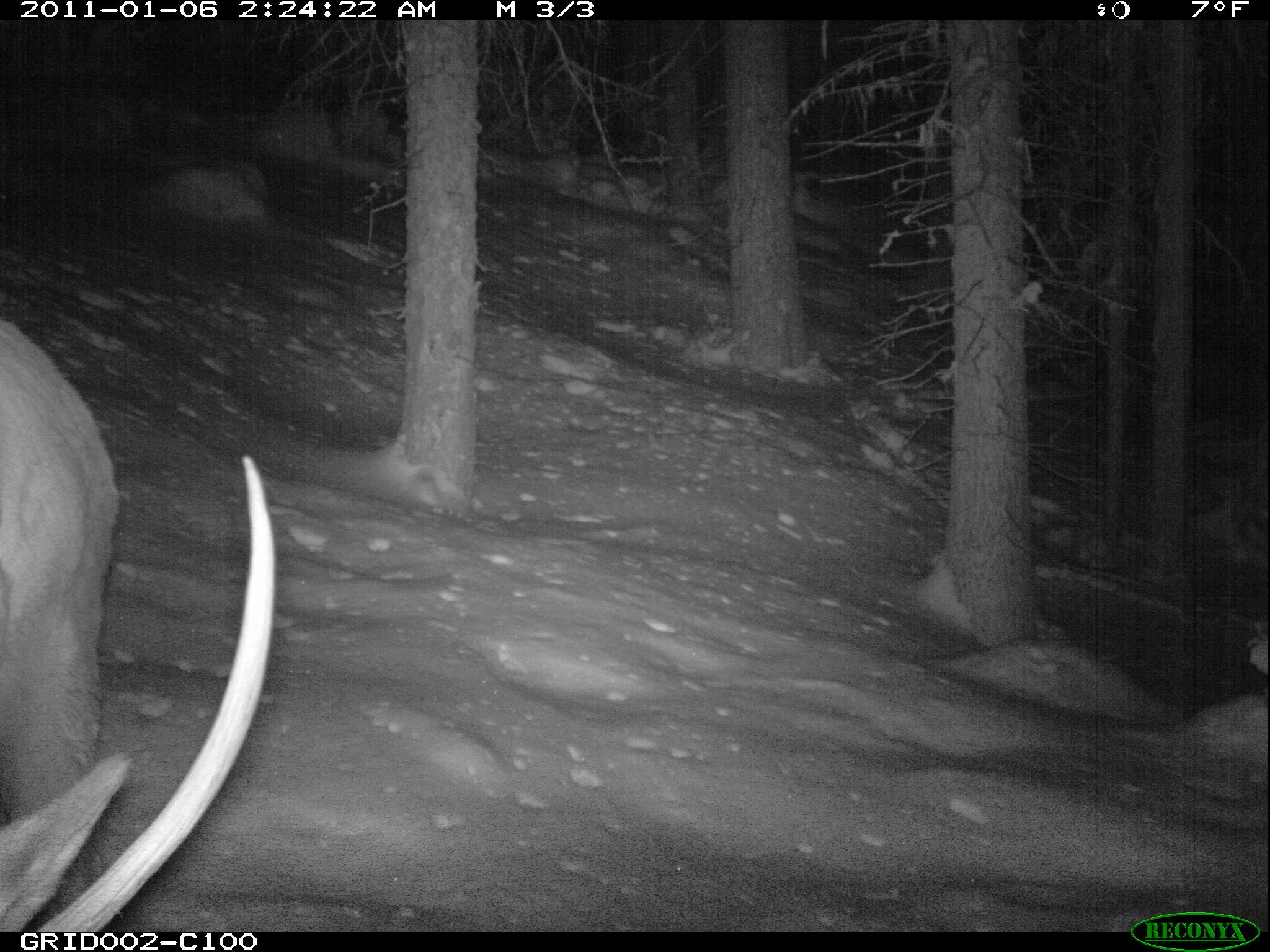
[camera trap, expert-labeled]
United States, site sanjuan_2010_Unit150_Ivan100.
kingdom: Animalia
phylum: Chordata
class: Mammalia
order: Artiodactyla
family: Cervidae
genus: Cervus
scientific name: Cervus elaphus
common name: red deer